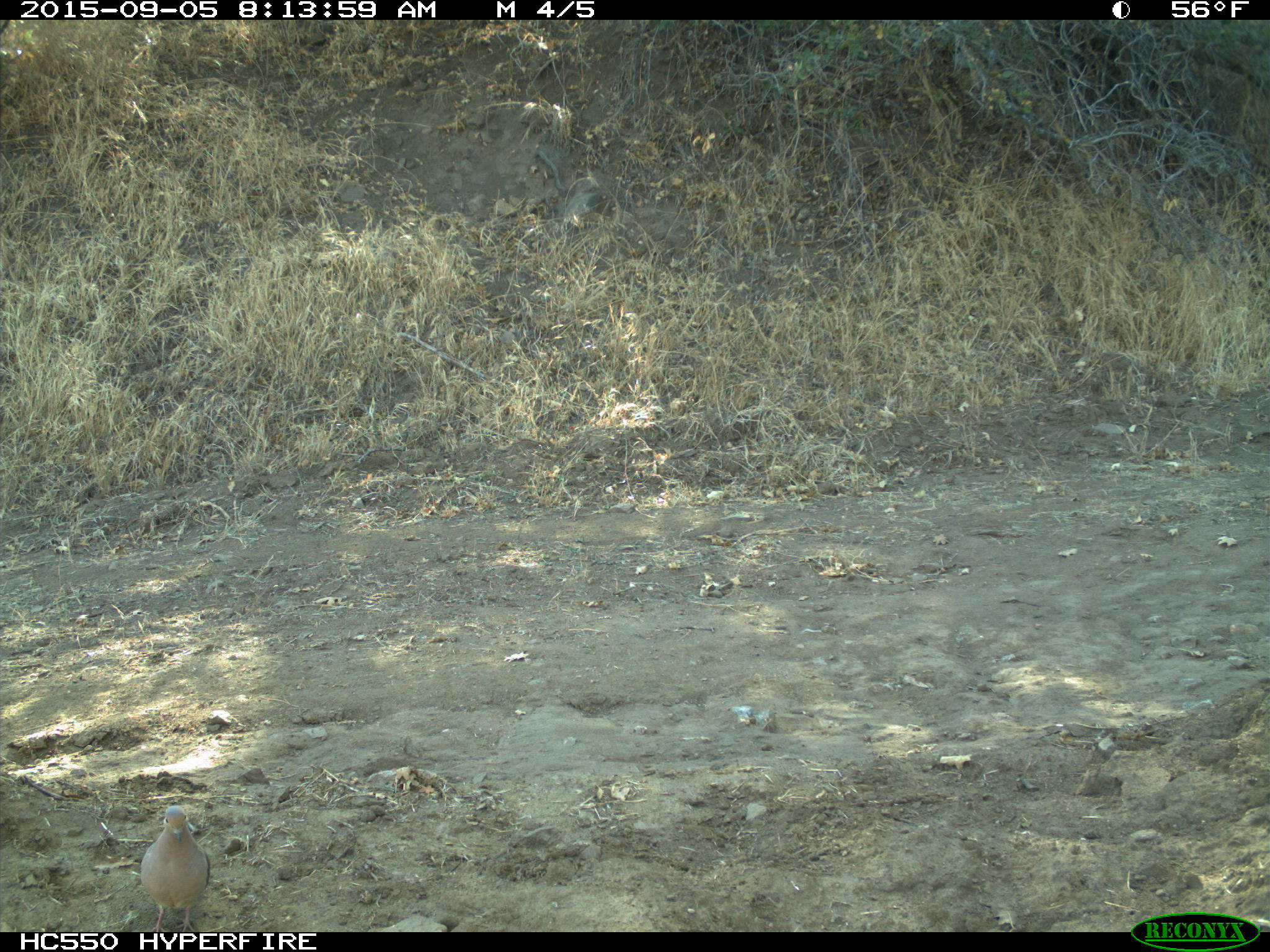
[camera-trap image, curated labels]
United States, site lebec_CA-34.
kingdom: Animalia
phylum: Chordata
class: Aves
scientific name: Aves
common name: birds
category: unidentified bird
Unidentified bird (birds) (Aves).